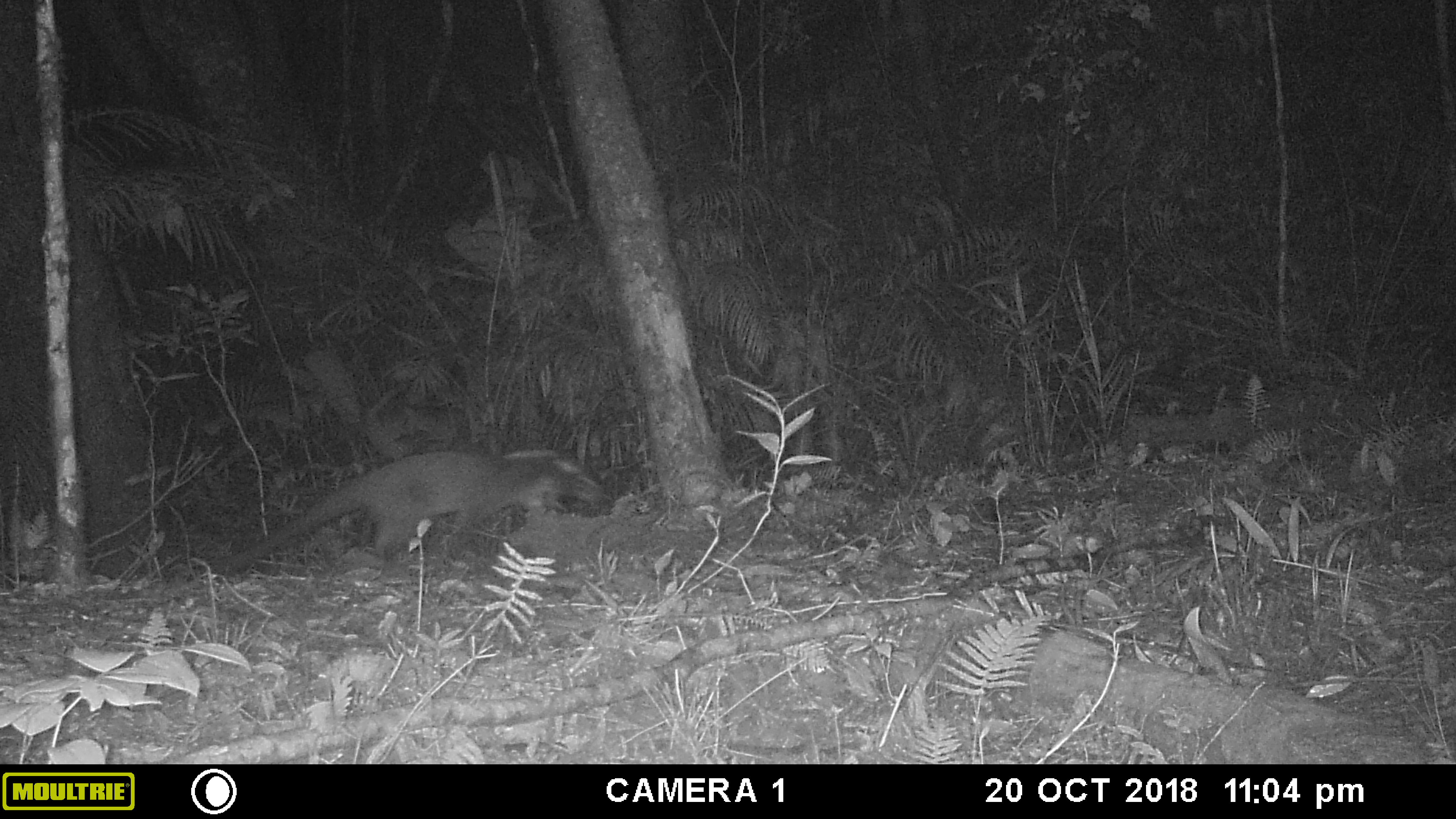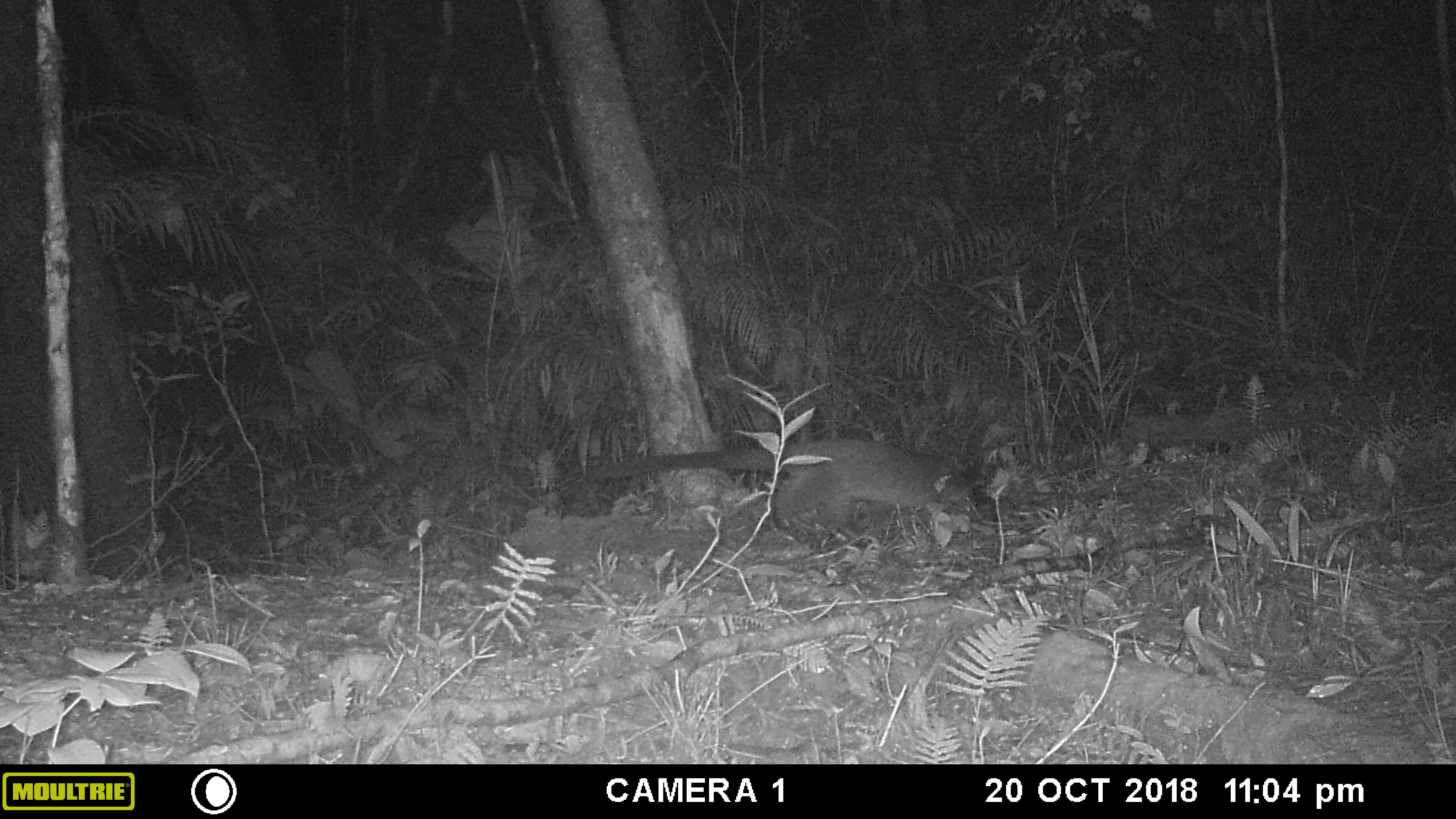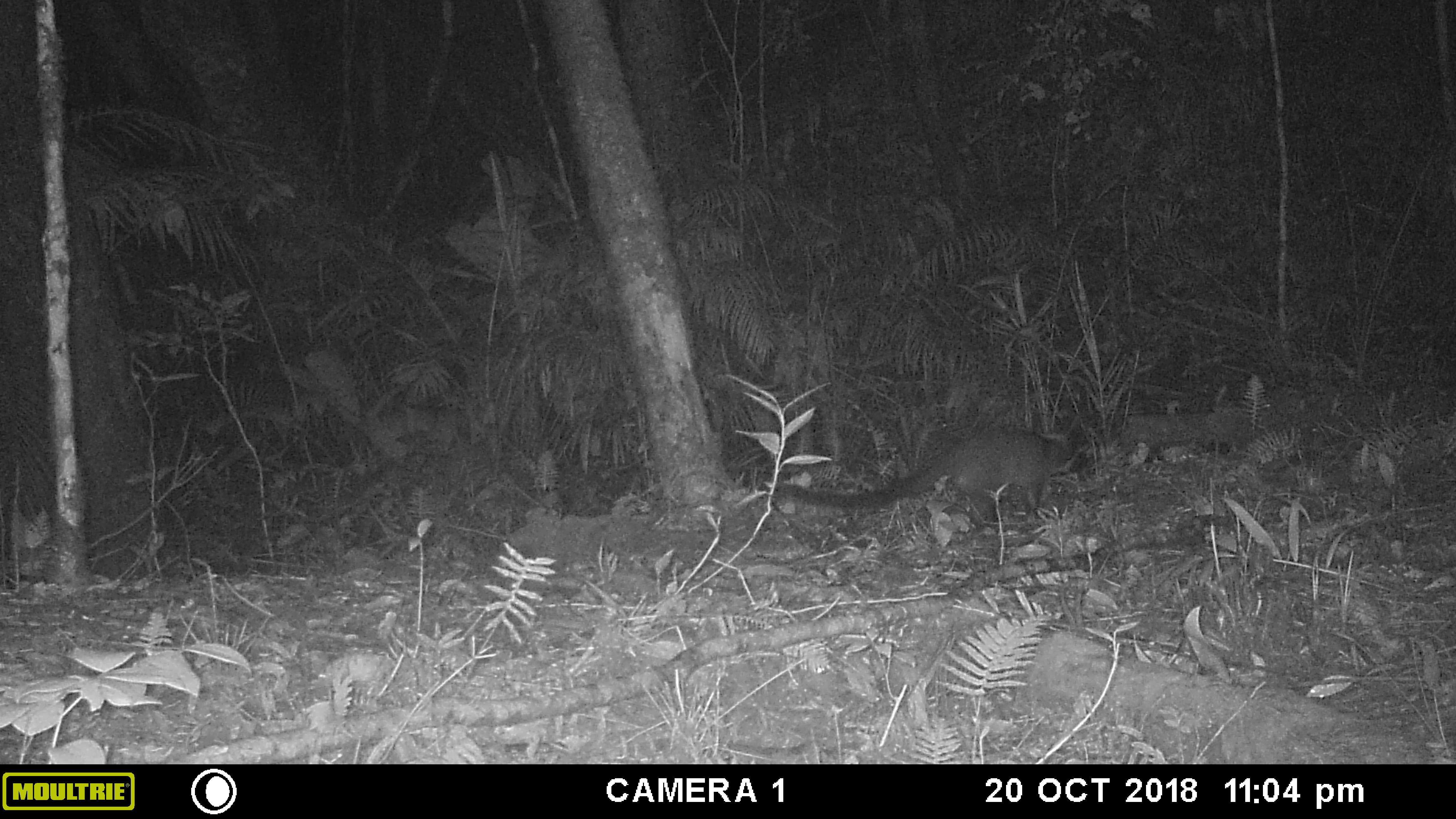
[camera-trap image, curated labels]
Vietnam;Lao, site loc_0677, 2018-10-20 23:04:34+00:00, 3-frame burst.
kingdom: Animalia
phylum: Chordata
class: Mammalia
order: Carnivora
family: Viverridae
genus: Paguma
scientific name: Paguma larvata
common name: masked palm civet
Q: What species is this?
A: Masked palm civet (Paguma larvata).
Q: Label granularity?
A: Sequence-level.